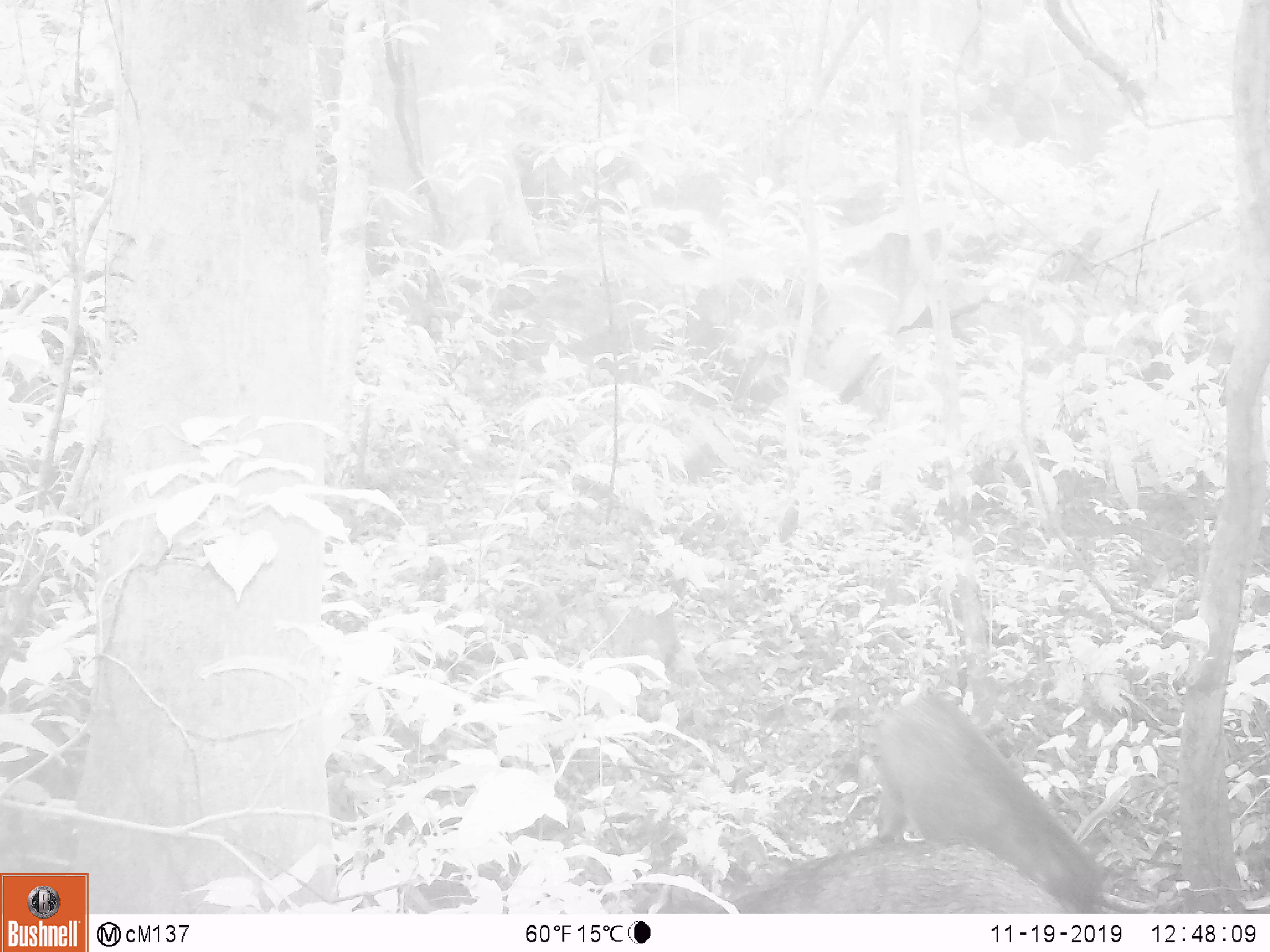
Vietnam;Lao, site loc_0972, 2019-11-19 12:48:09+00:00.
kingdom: Animalia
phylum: Chordata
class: Mammalia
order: Artiodactyla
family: Suidae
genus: Sus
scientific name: Sus scrofa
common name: eurasian wild pig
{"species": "eurasian wild pig (Sus scrofa)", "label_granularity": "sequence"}